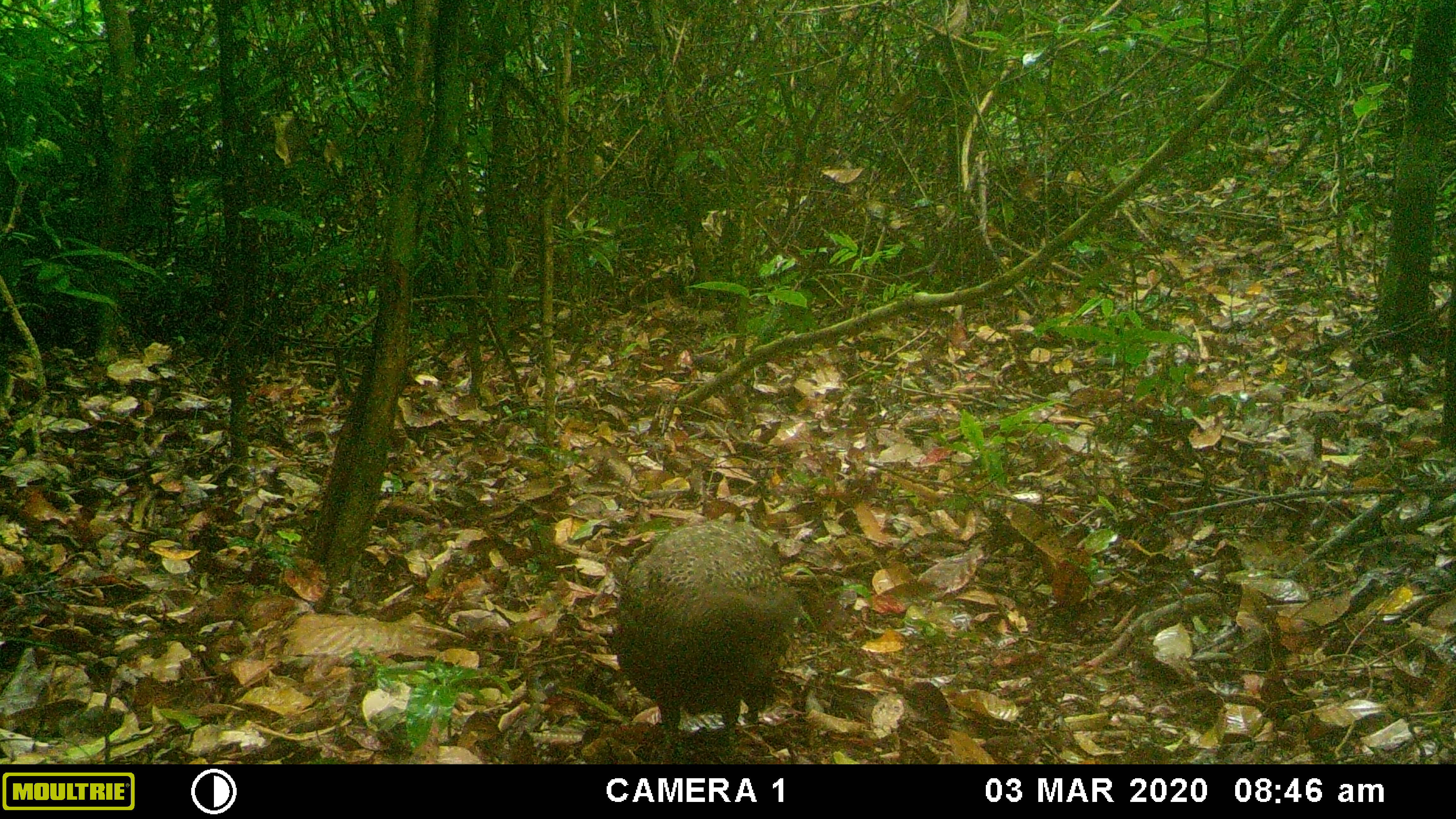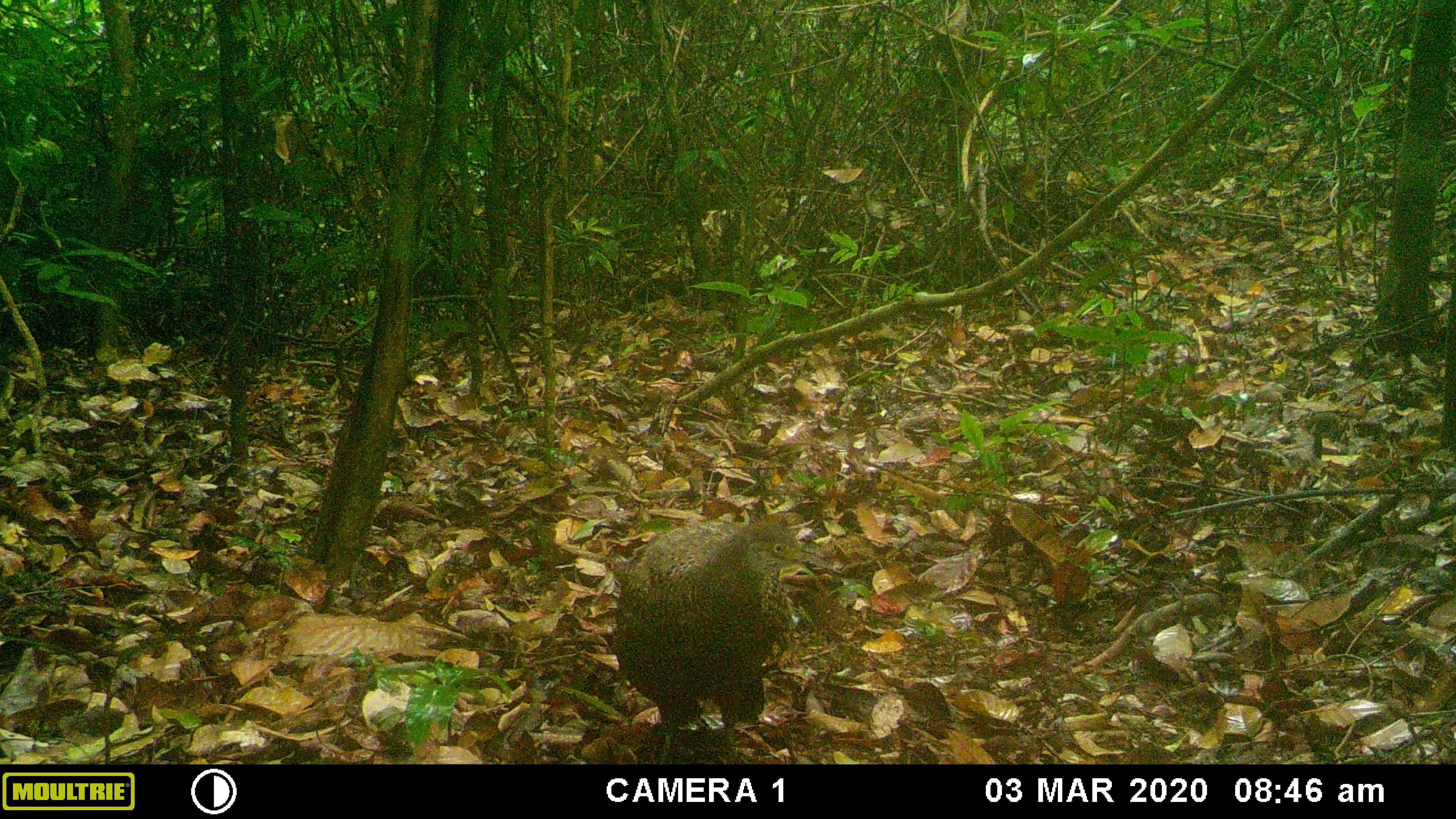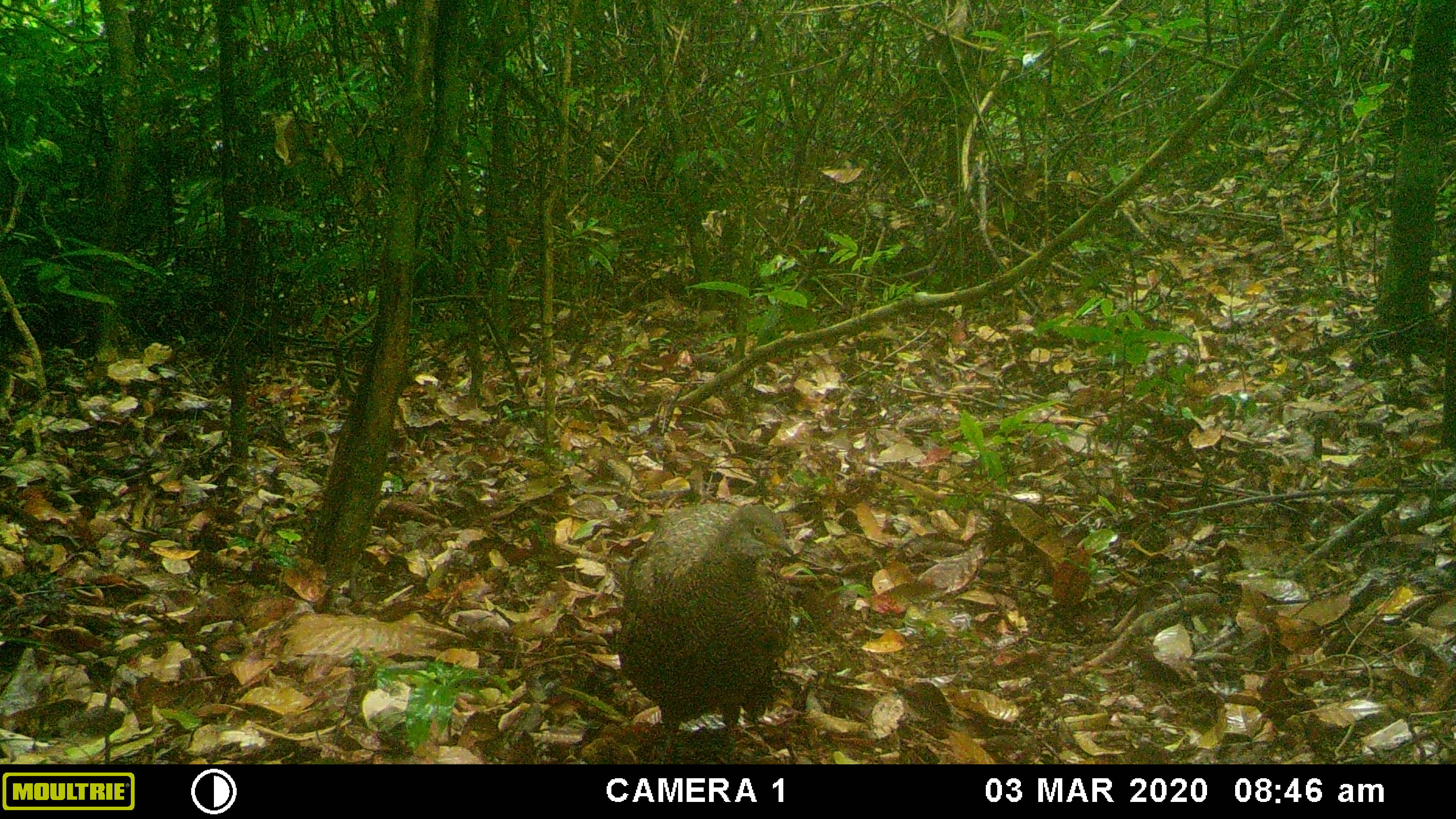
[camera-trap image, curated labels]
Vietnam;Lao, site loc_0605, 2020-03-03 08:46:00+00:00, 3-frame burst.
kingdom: Animalia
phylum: Chordata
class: Aves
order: Galliformes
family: Phasianidae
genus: Polyplectron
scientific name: Polyplectron bicalcaratum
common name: gray peacock-pheasant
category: grey peacock pheasant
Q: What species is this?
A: Grey peacock pheasant (gray peacock-pheasant) (Polyplectron bicalcaratum).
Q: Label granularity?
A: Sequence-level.